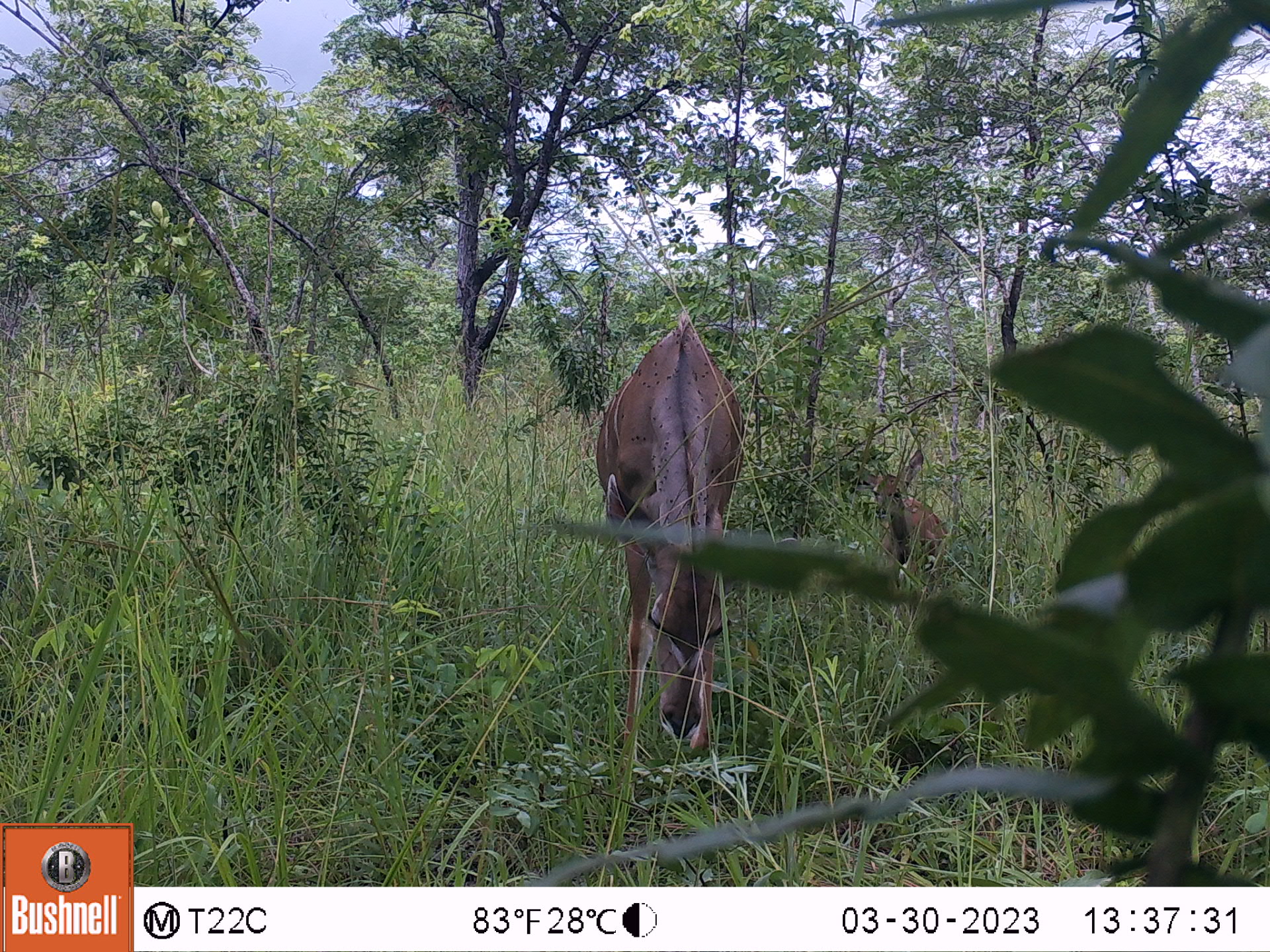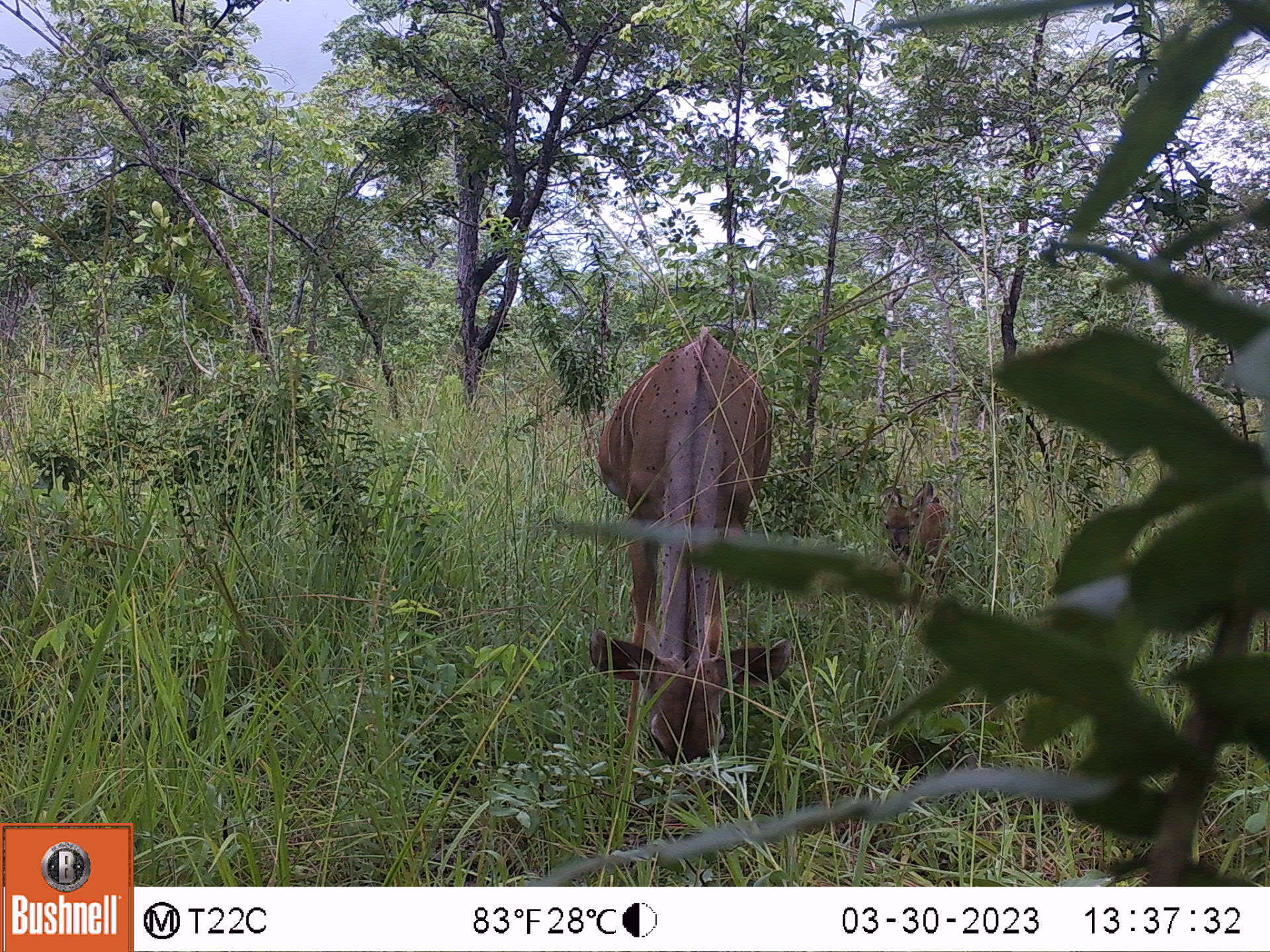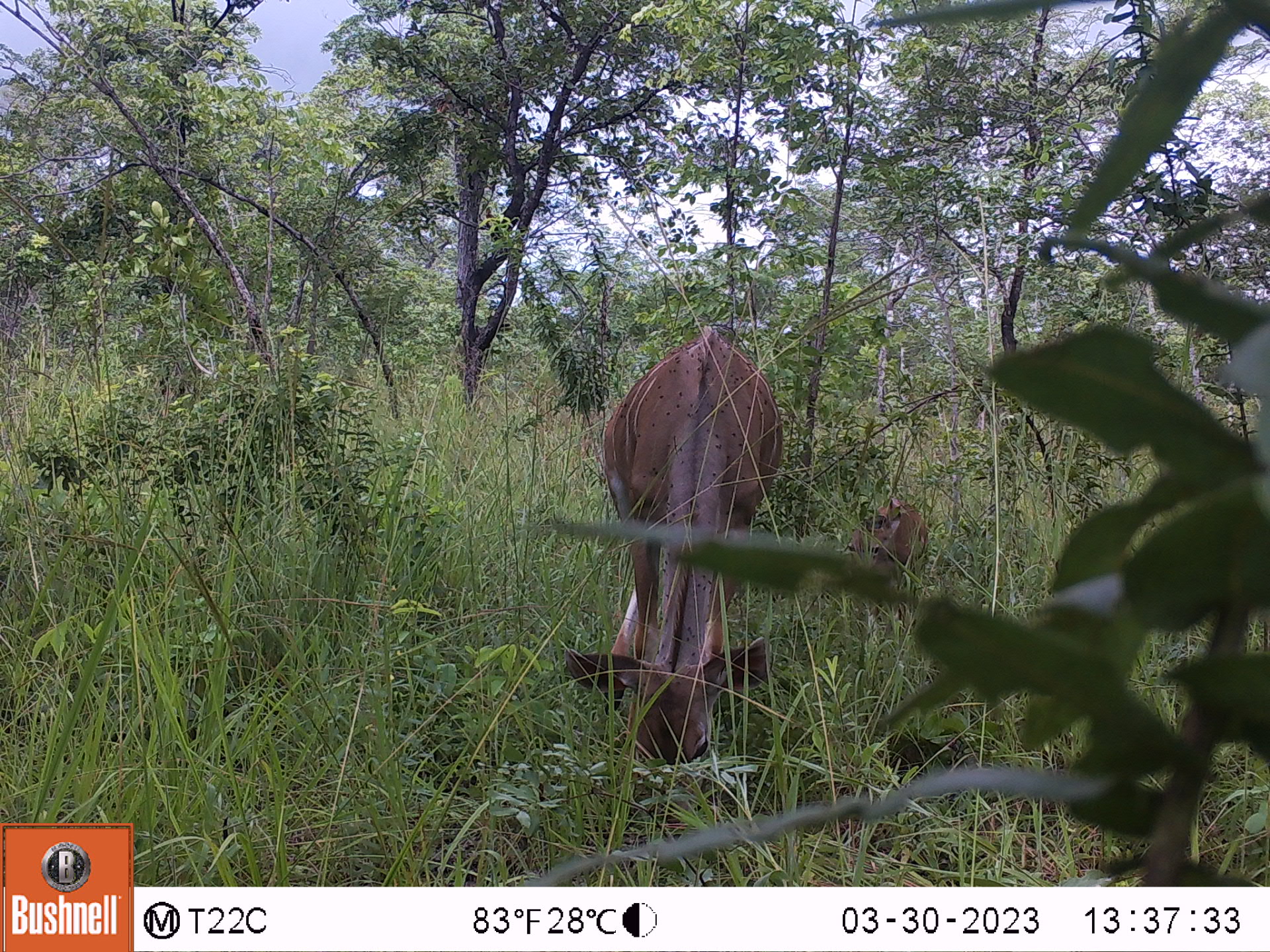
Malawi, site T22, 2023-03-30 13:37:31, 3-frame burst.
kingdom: Animalia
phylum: Chordata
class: Mammalia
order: Artiodactyla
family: Bovidae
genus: Tragelaphus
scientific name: Tragelaphus strepsiceros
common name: greater kudu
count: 2